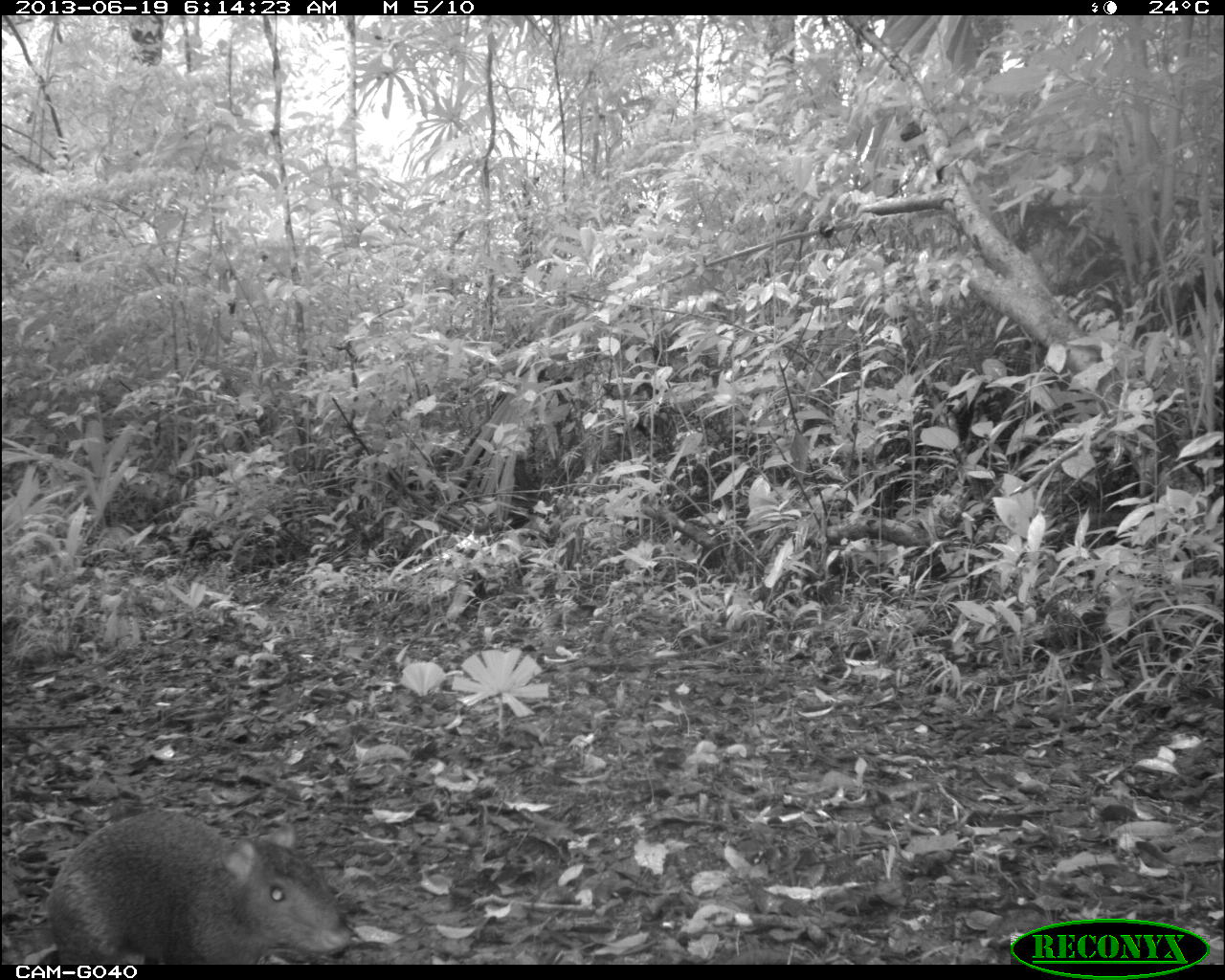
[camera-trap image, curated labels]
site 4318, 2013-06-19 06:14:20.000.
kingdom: Animalia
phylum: Chordata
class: Mammalia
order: Rodentia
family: Dasyproctidae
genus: Dasyprocta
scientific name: Dasyprocta punctata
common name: central american agouti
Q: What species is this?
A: Dasyprocta punctata (central american agouti).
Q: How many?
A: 1.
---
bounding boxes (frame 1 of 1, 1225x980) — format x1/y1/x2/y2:
dasyprocta punctata: 47/815/351/964